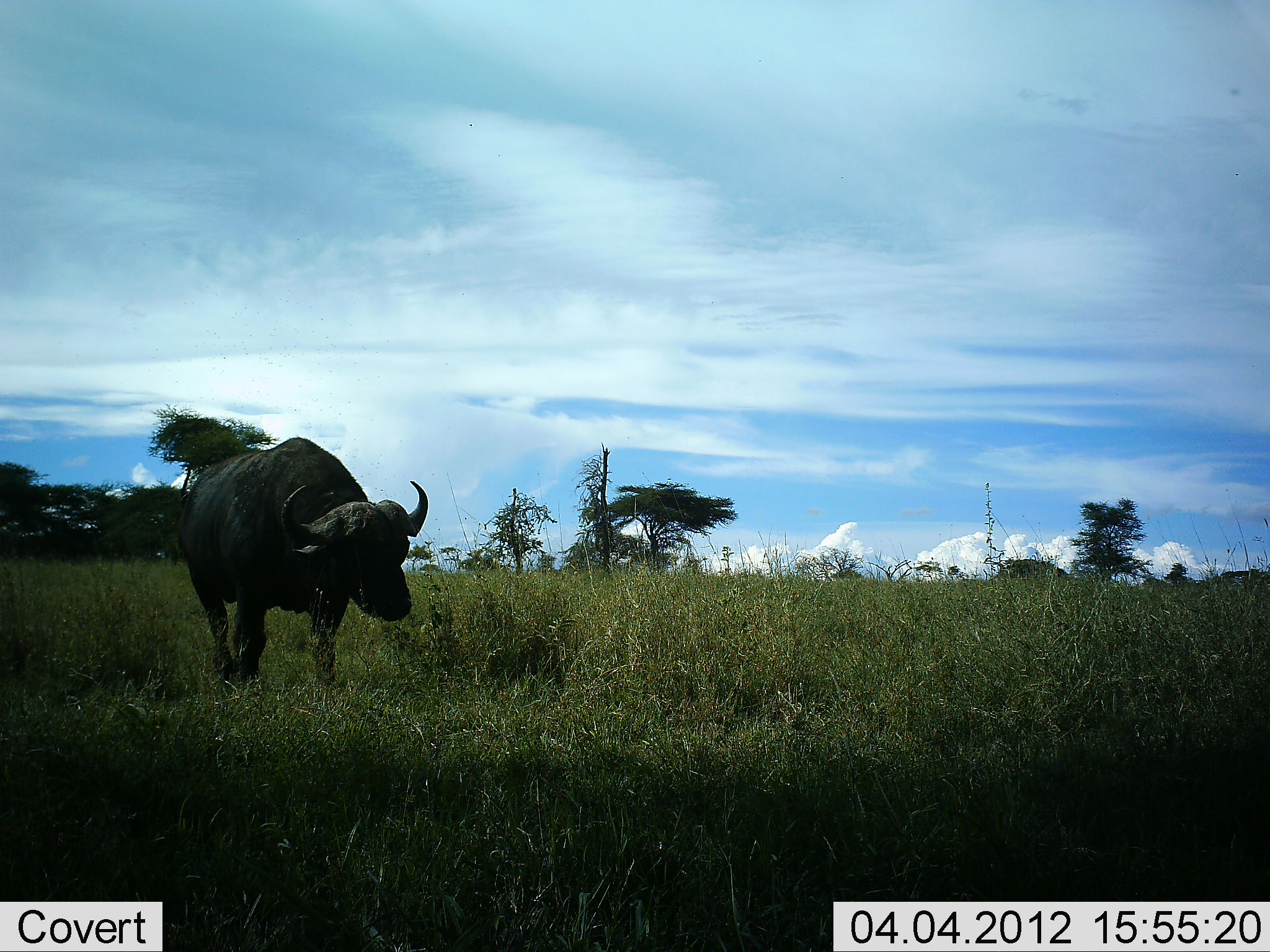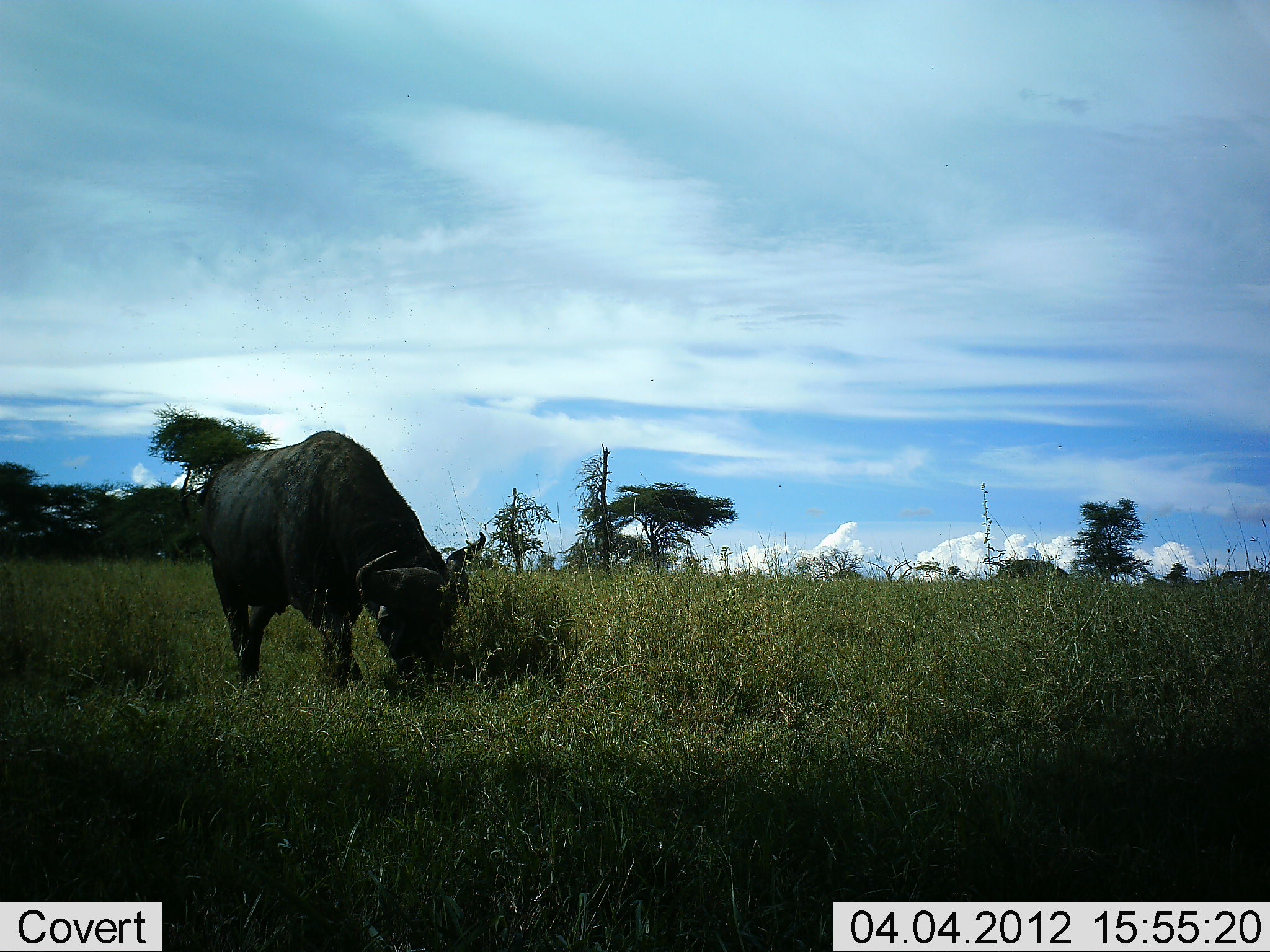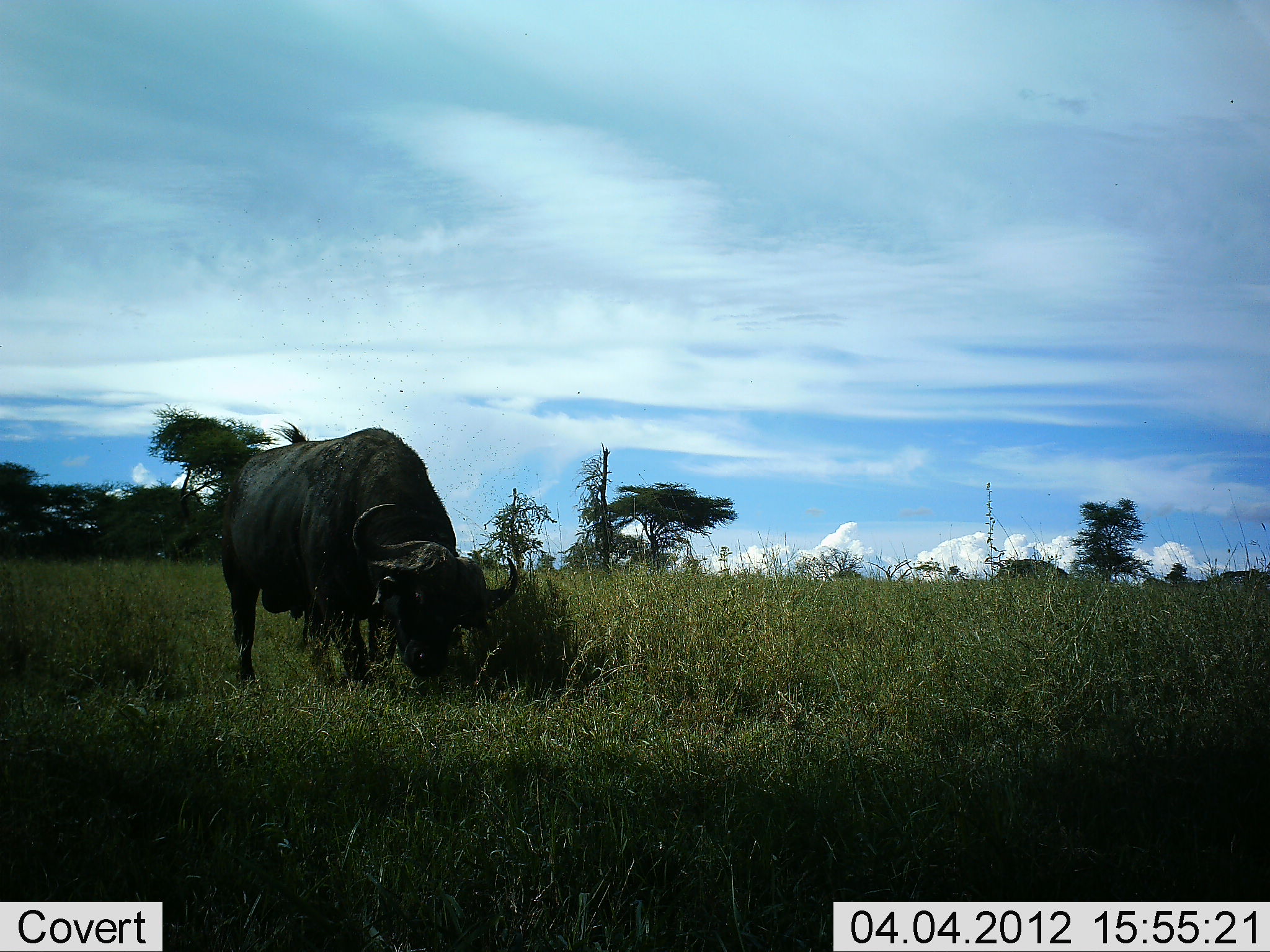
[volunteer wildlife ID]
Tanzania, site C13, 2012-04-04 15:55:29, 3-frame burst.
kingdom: Animalia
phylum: Chordata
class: Mammalia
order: Artiodactyla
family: Bovidae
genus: Syncerus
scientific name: Syncerus caffer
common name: cape buffalo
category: buffalo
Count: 1.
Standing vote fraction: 17%.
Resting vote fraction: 0%.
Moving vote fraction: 43%.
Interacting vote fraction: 0%.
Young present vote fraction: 0%.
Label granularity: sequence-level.